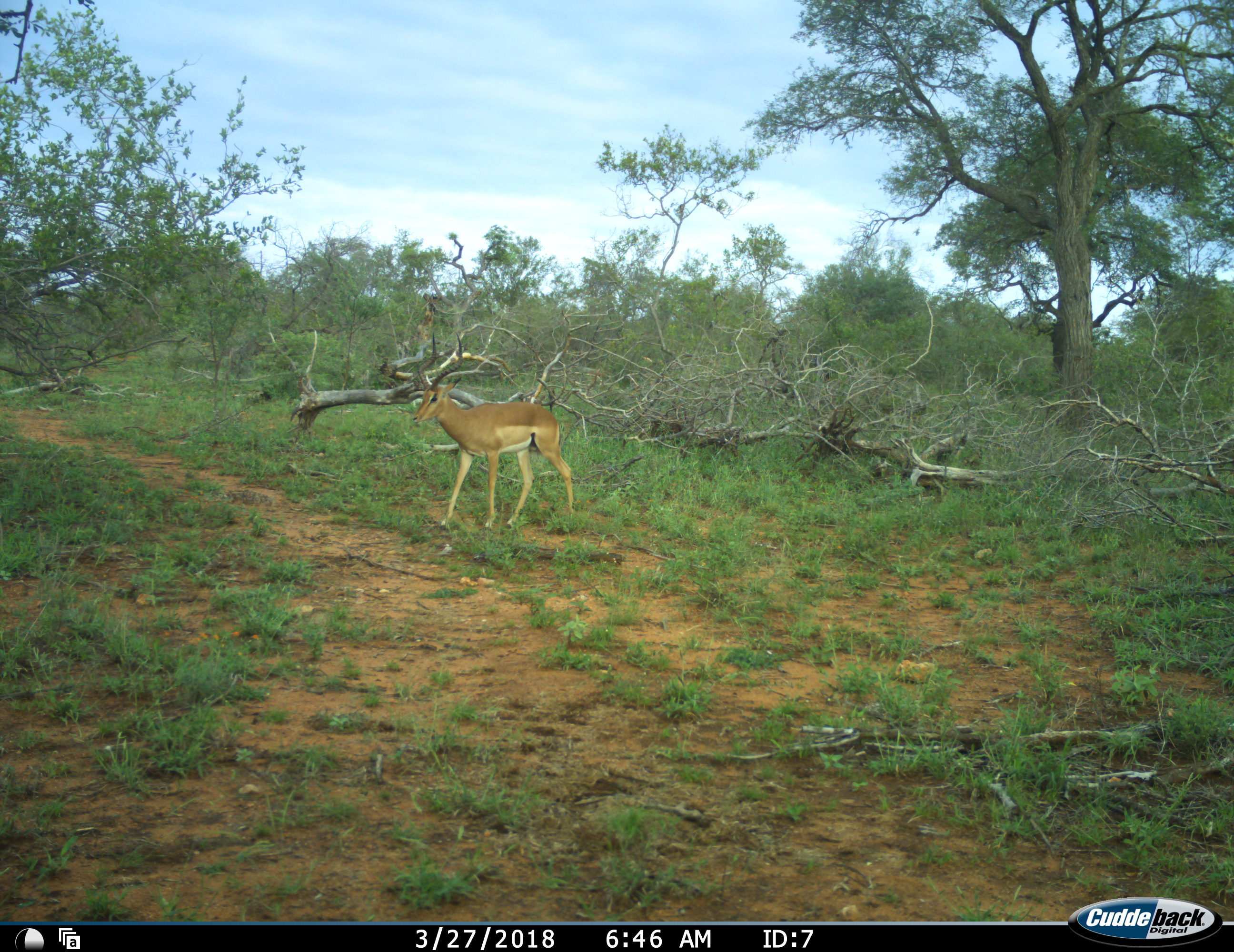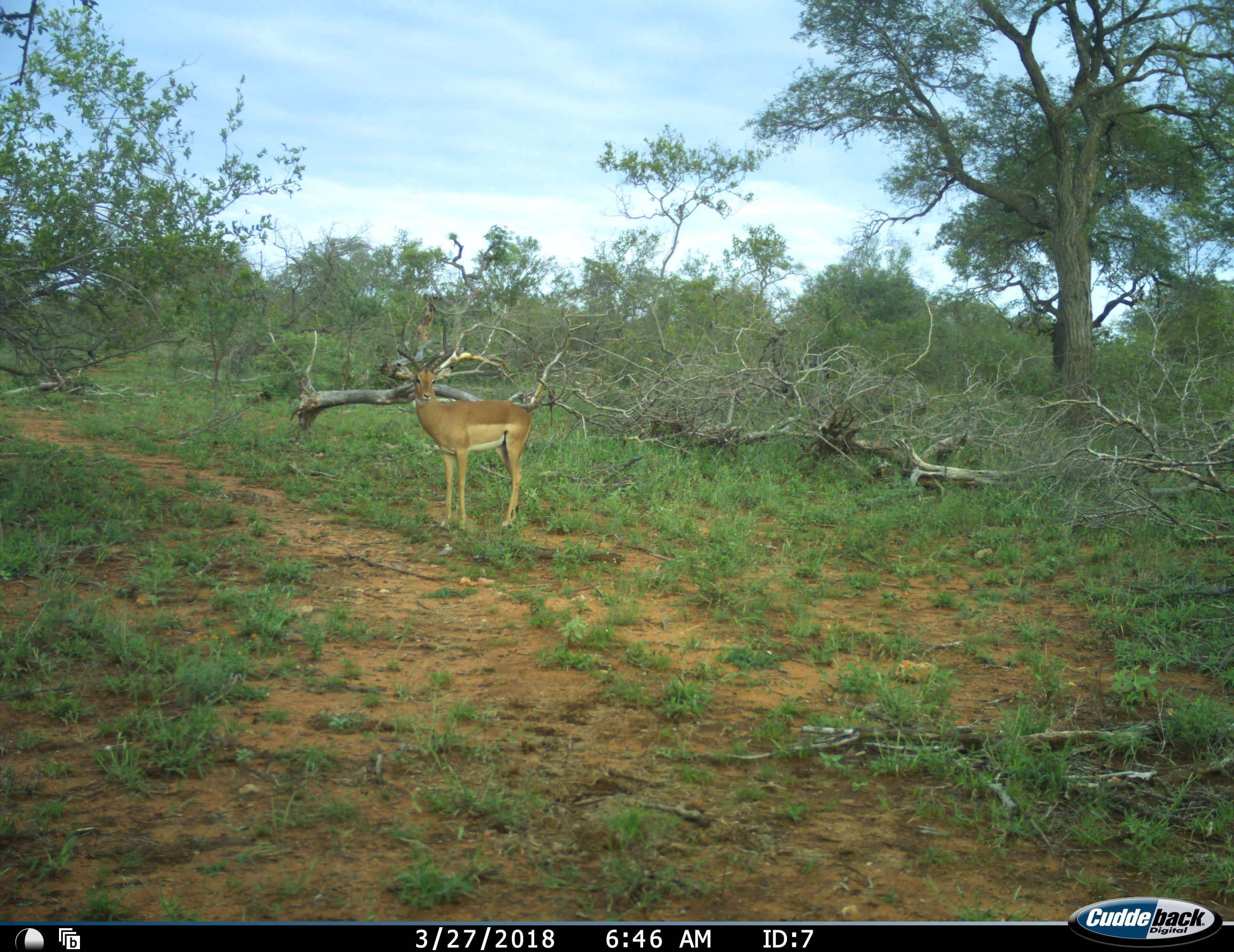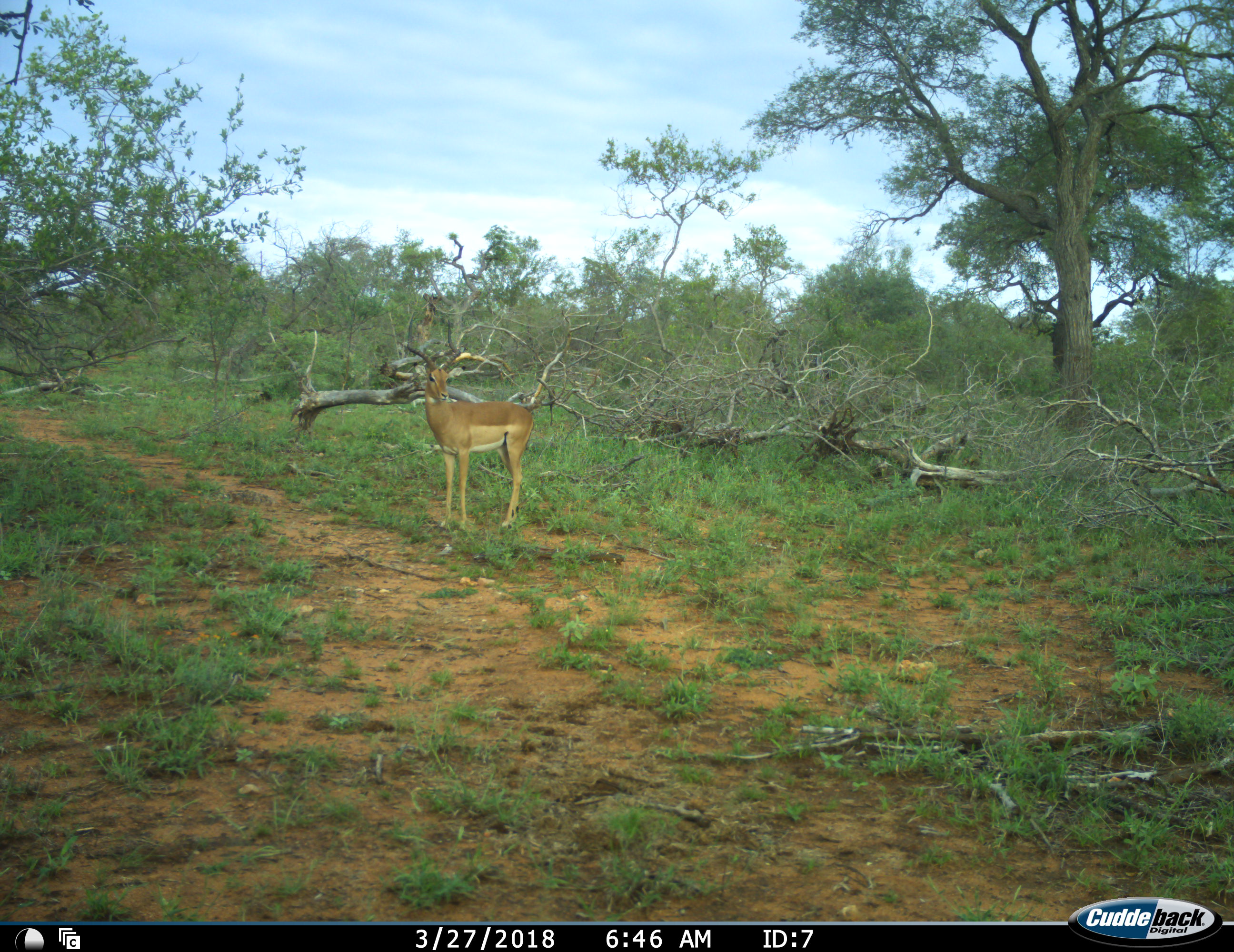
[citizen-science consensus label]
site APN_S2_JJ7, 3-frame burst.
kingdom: Animalia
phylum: Chordata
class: Mammalia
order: Artiodactyla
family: Bovidae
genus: Aepyceros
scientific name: Aepyceros melampus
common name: impala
Impala (Aepyceros melampus), count 1. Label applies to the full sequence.